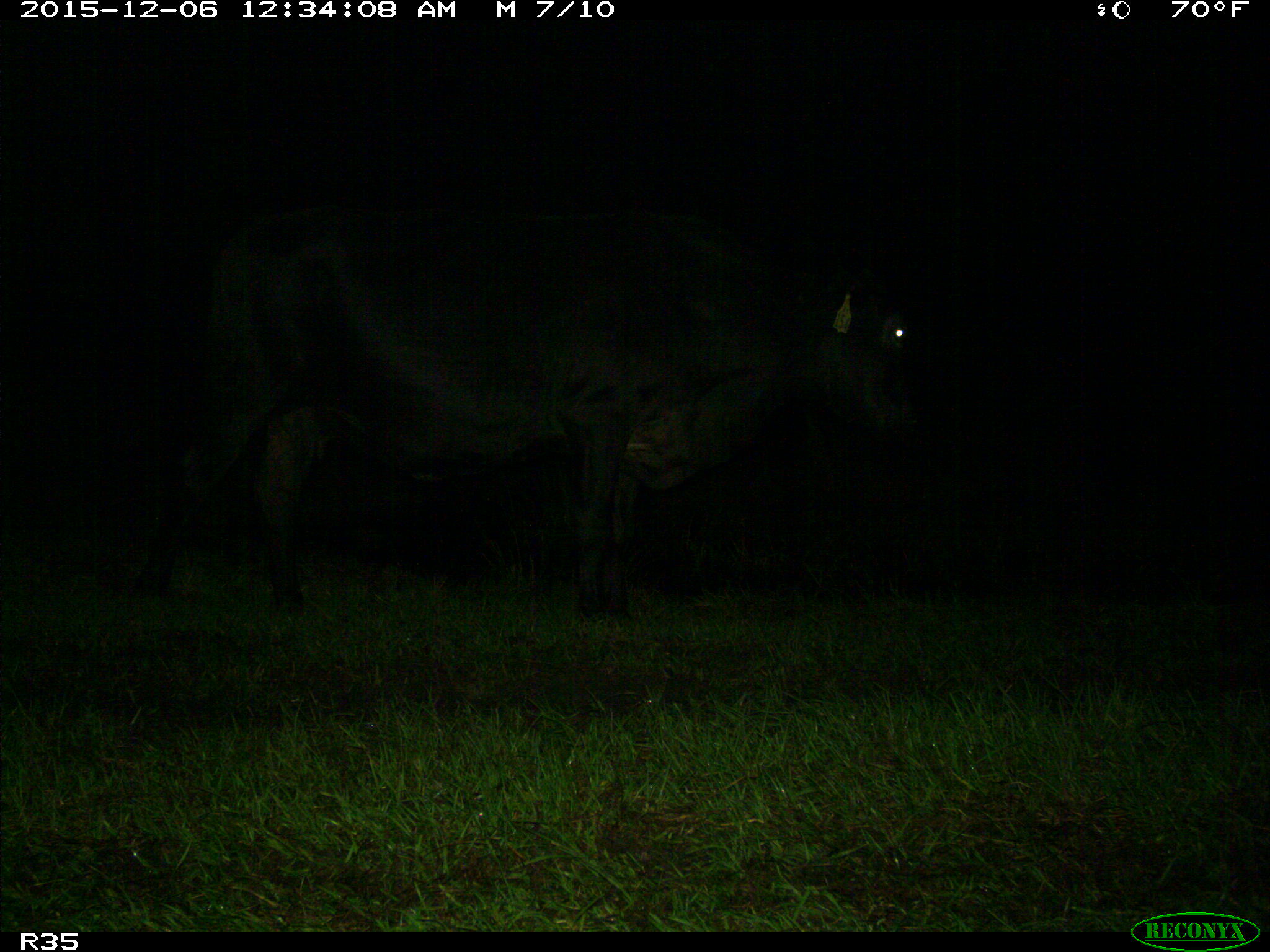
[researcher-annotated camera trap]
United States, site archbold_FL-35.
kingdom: Animalia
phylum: Chordata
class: Mammalia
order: Artiodactyla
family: Bovidae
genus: Bos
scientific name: Bos taurus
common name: domestic cow